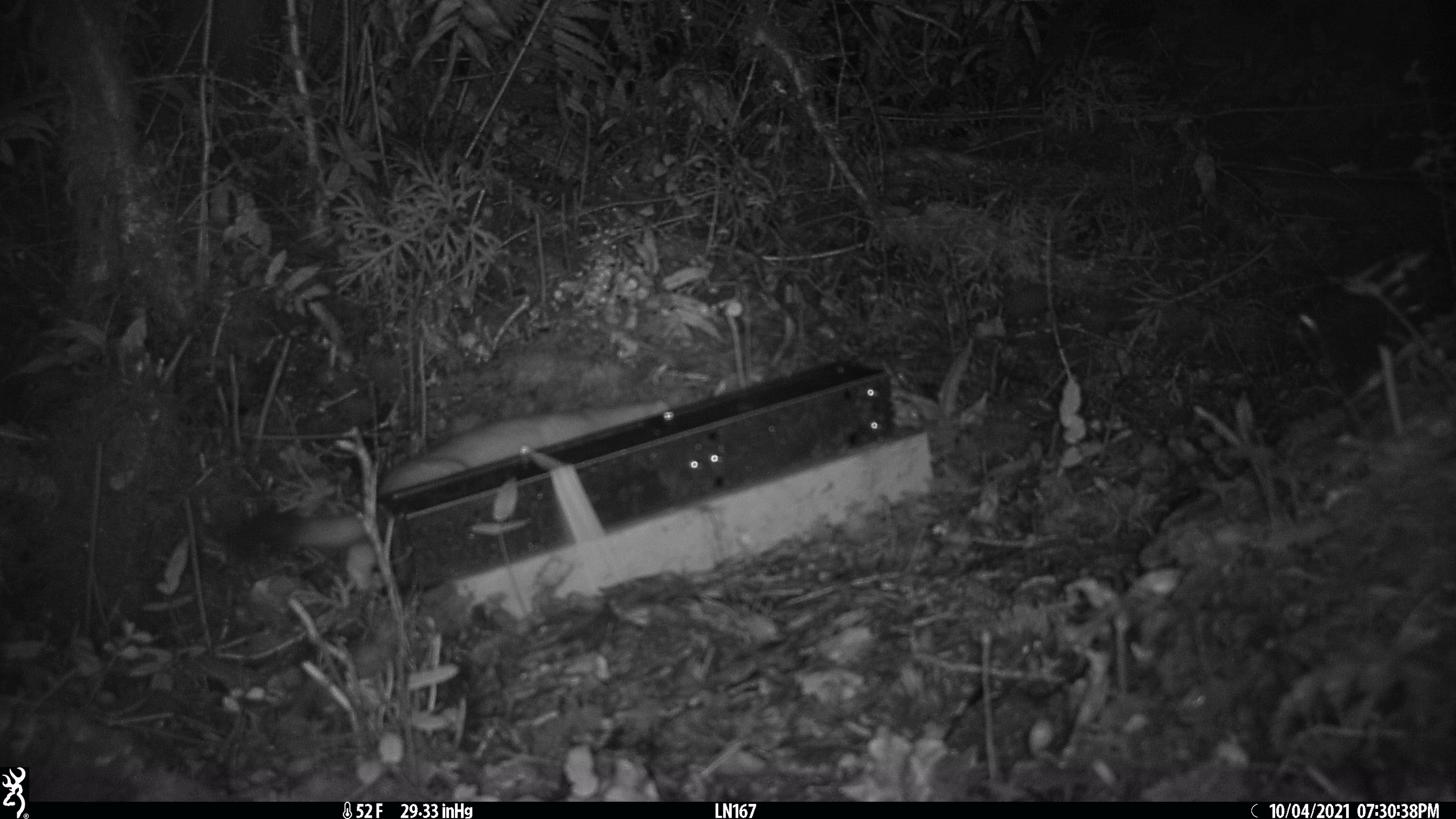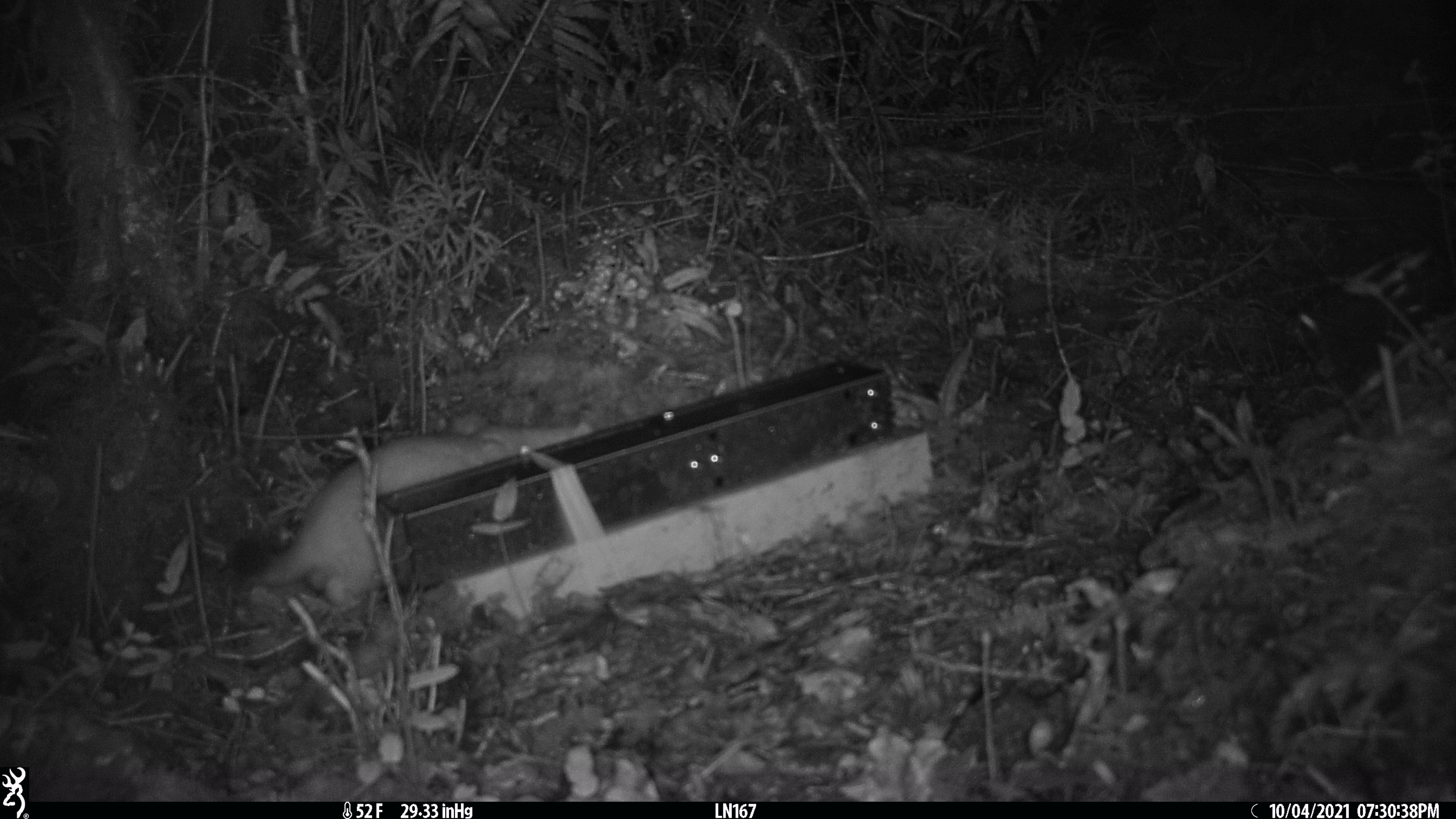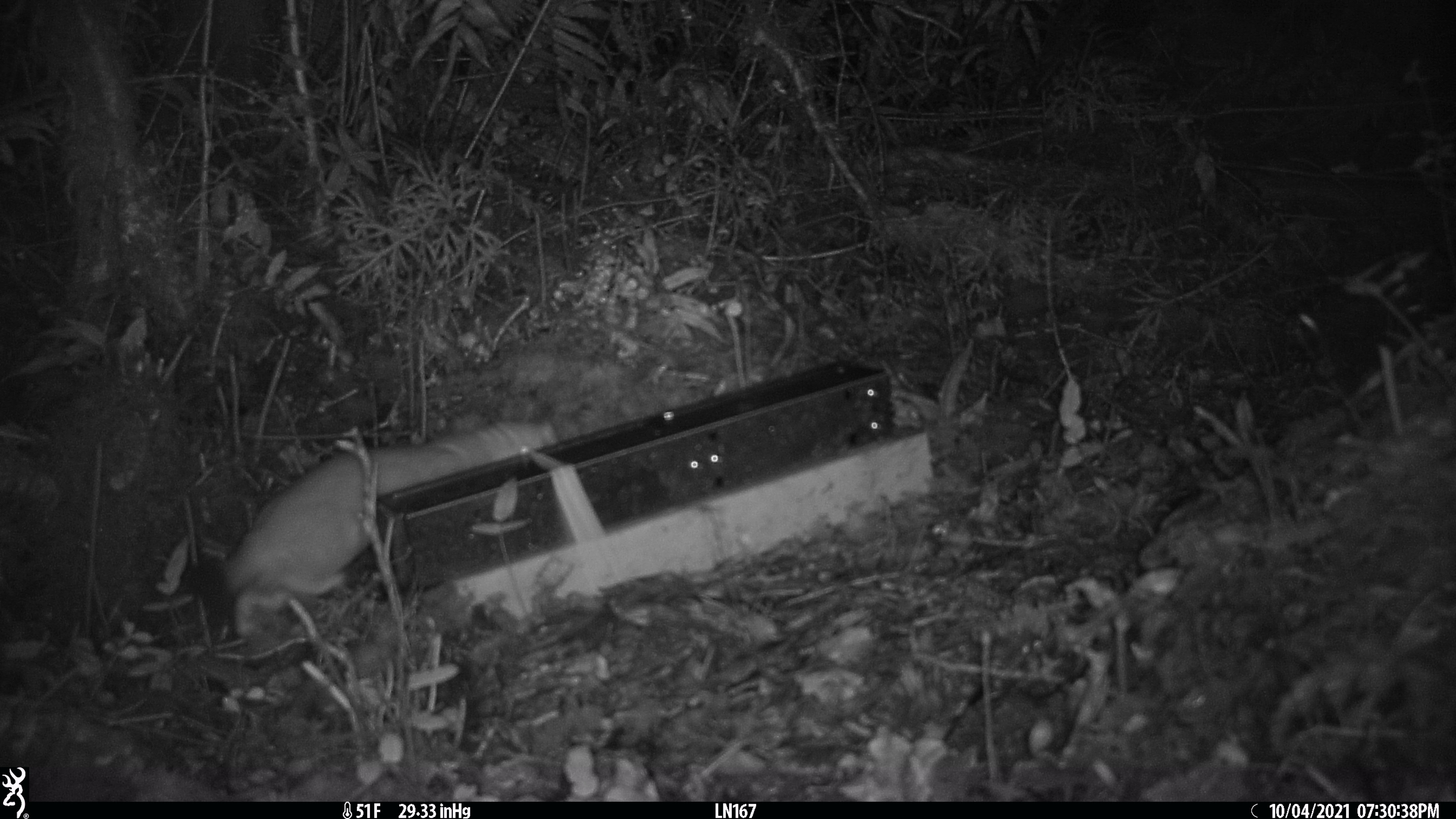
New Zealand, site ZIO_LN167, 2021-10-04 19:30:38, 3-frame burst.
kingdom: Animalia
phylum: Chordata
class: Mammalia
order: Carnivora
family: Mustelidae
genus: Mustela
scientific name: Mustela erminea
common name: stoat